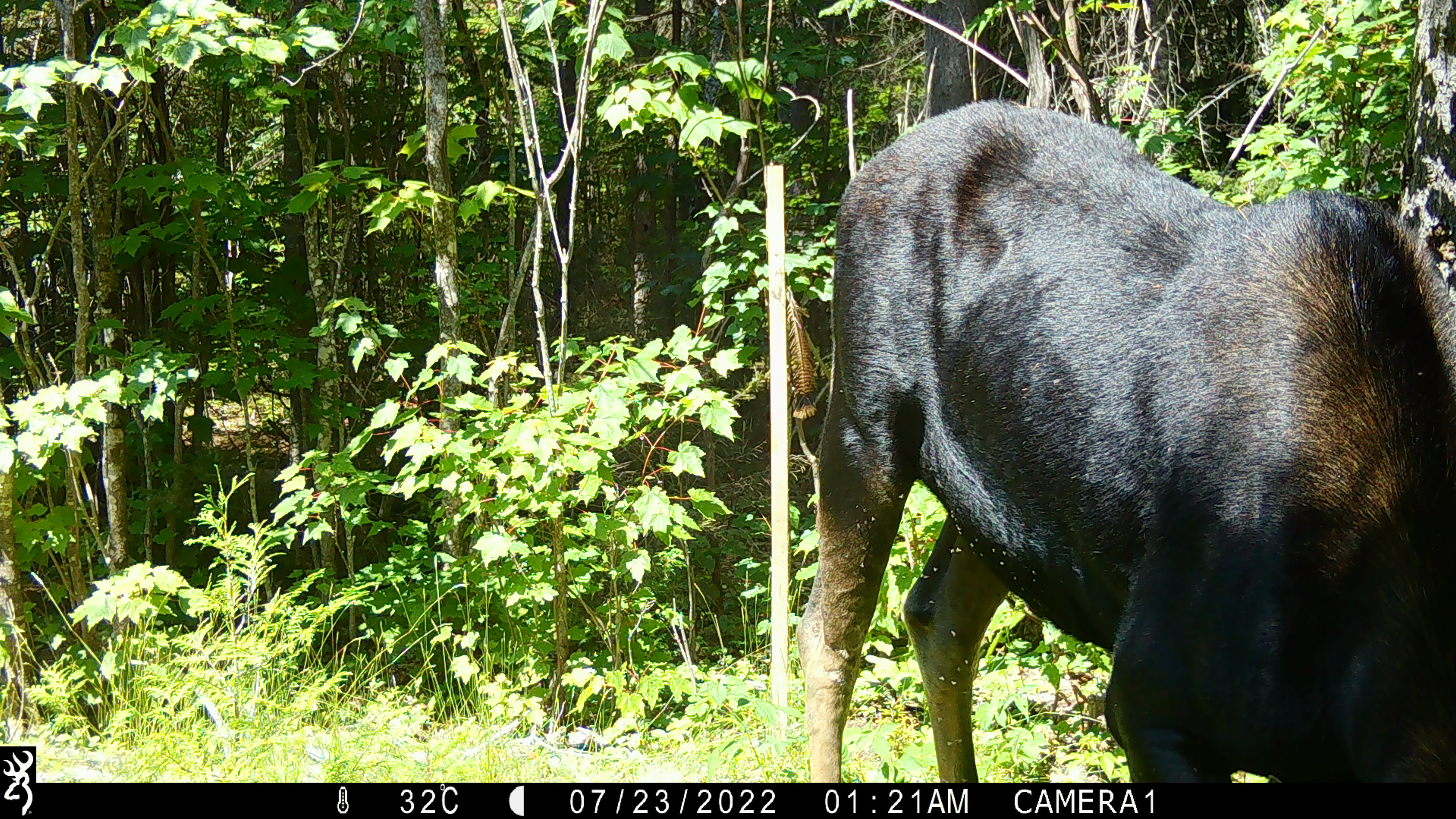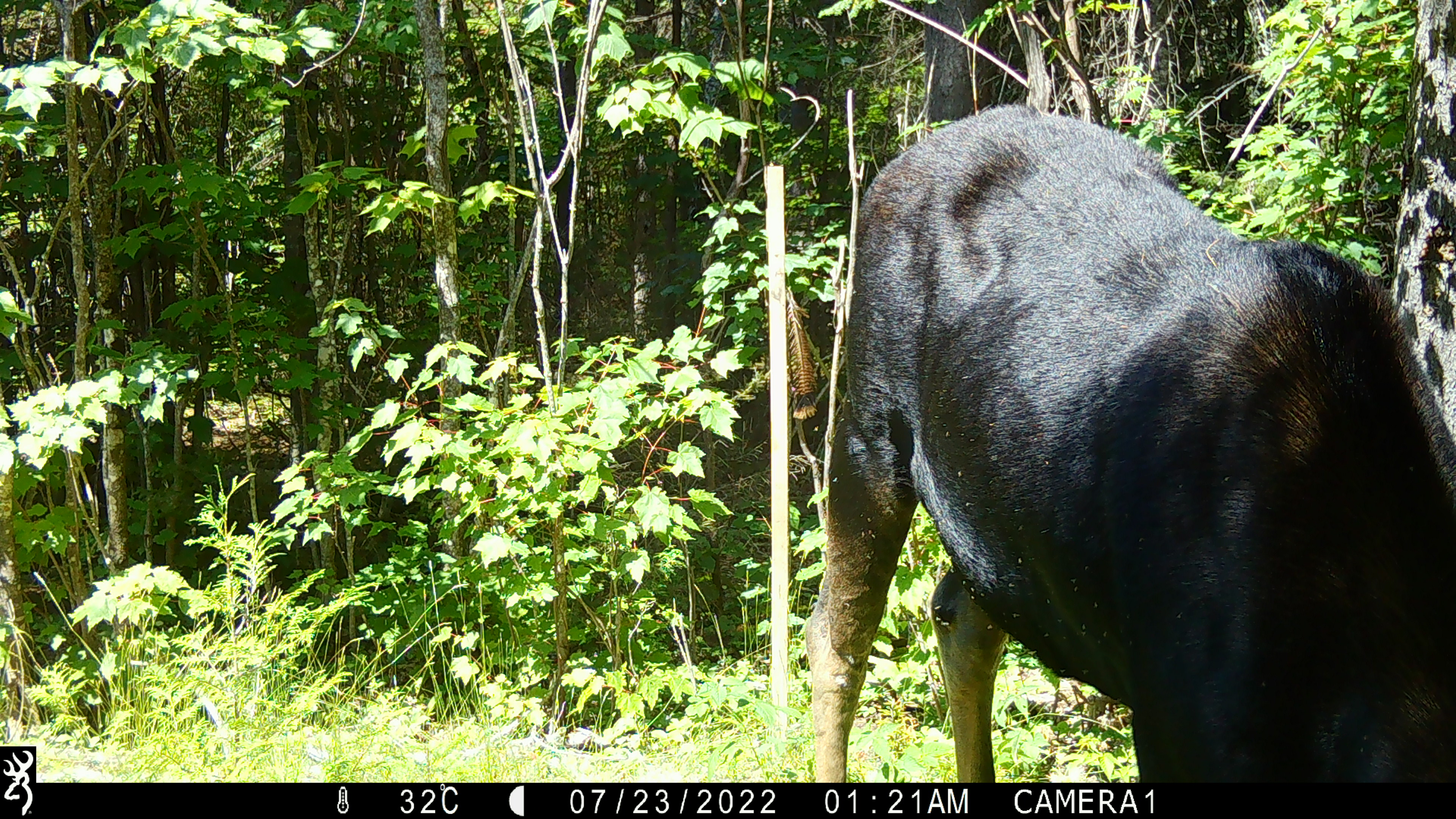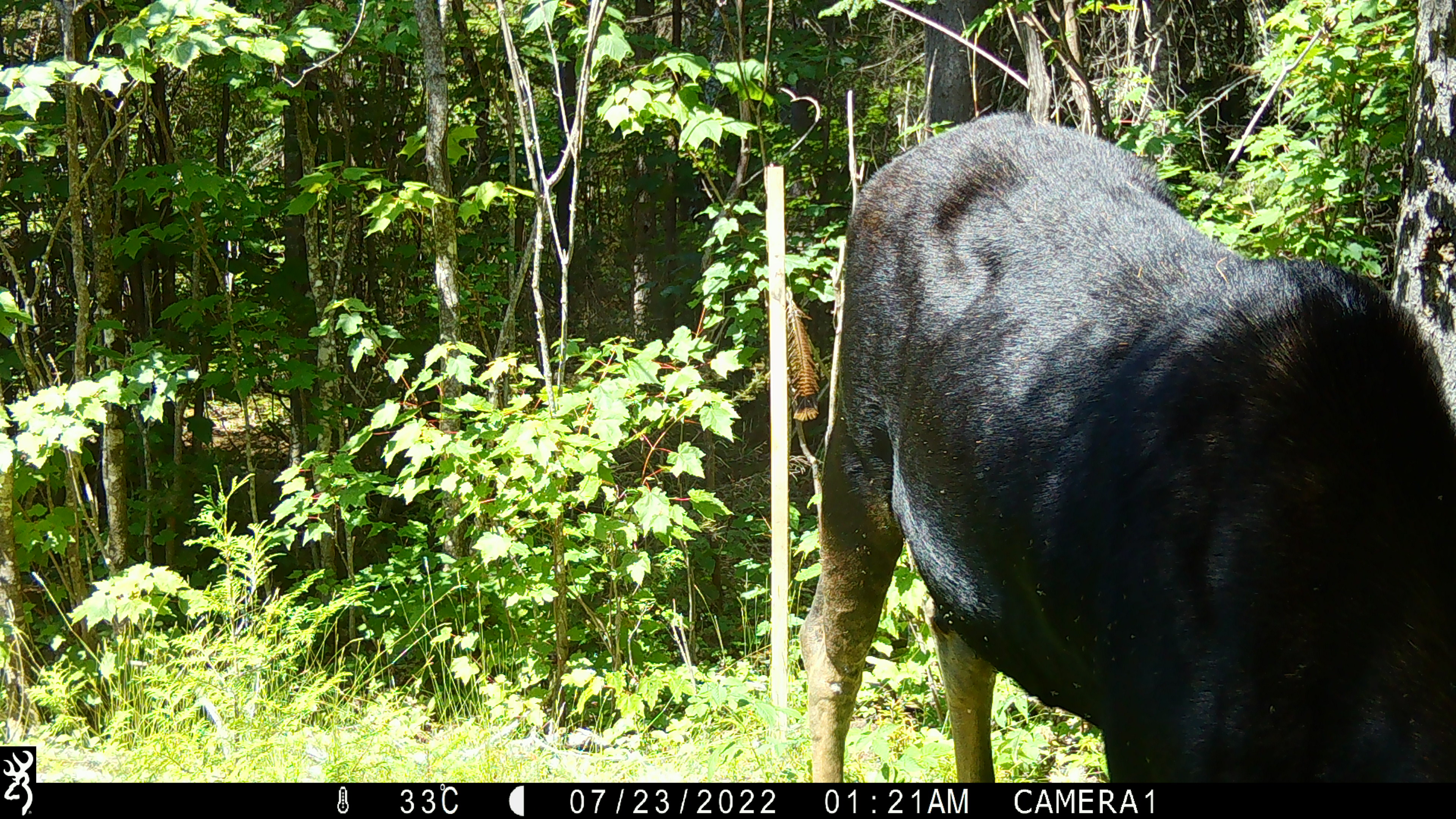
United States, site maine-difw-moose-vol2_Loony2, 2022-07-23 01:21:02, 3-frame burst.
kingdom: Animalia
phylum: Chordata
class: Mammalia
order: Artiodactyla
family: Cervidae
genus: Alces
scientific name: Alces alces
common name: moose